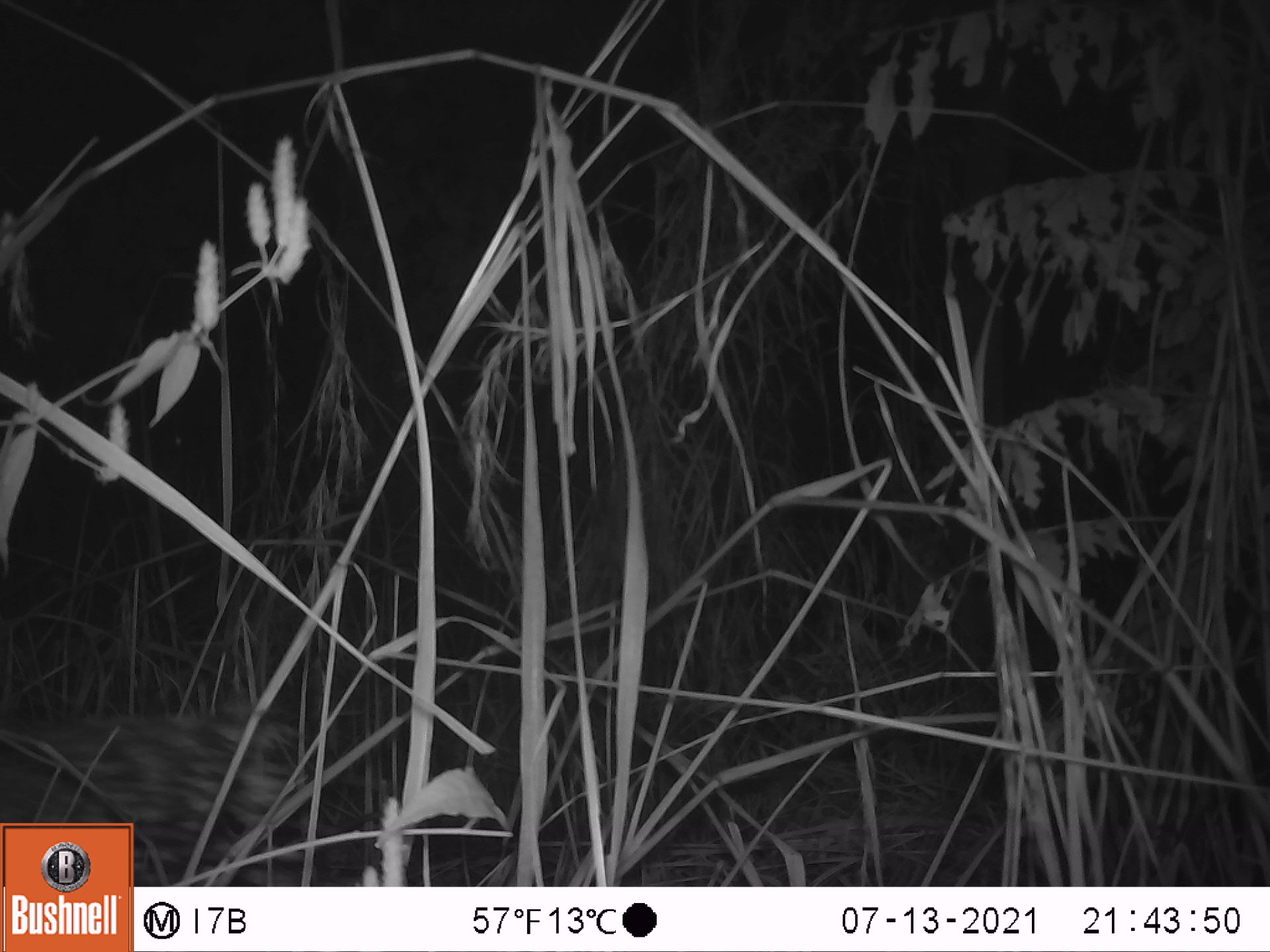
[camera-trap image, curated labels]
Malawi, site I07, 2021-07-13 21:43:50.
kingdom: Animalia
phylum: Chordata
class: Mammalia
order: Rodentia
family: Hystricidae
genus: Hystrix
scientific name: Hystrix africaeaustralis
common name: cape porcupine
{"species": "cape porcupine (Hystrix africaeaustralis)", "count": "1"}